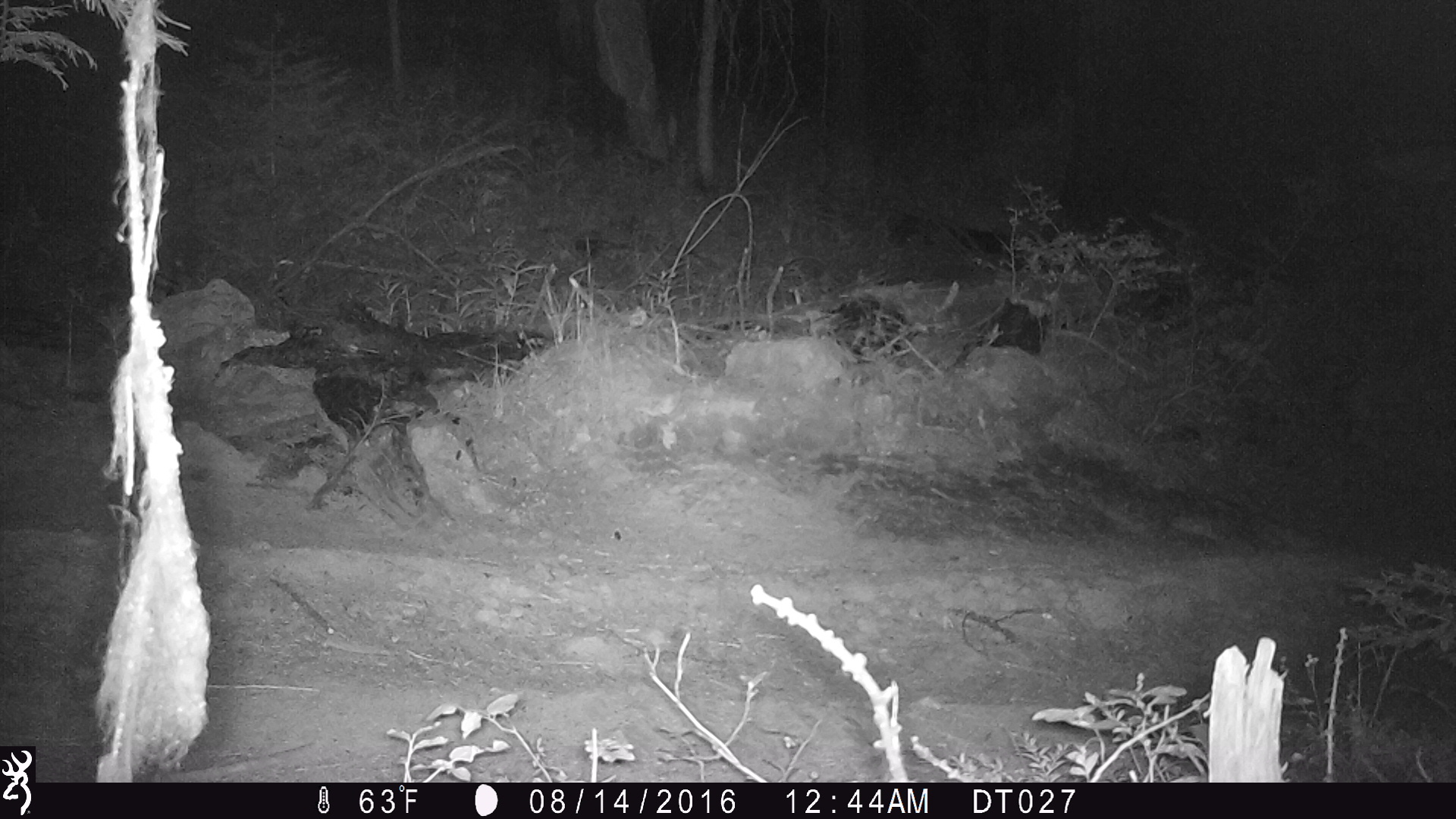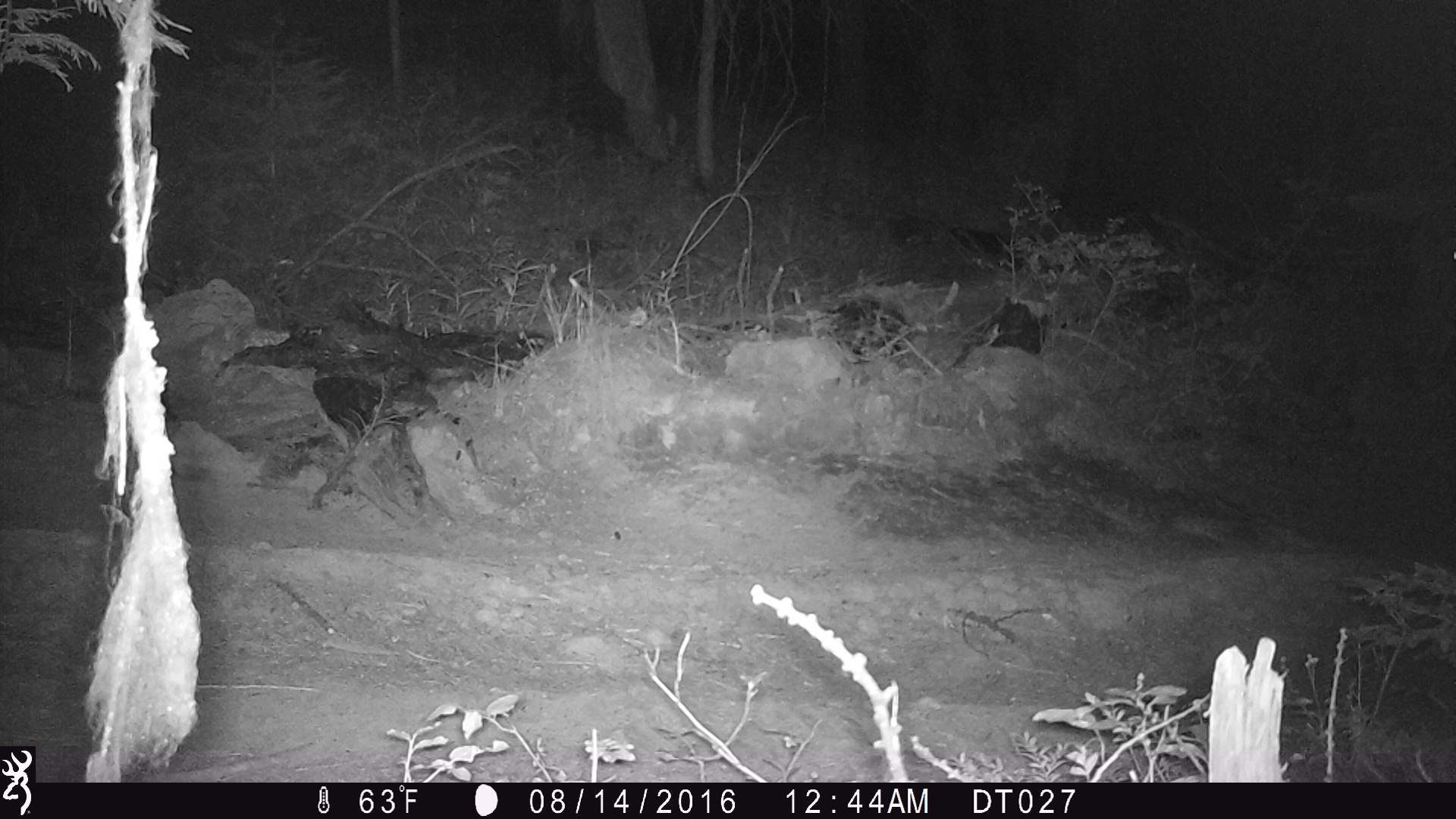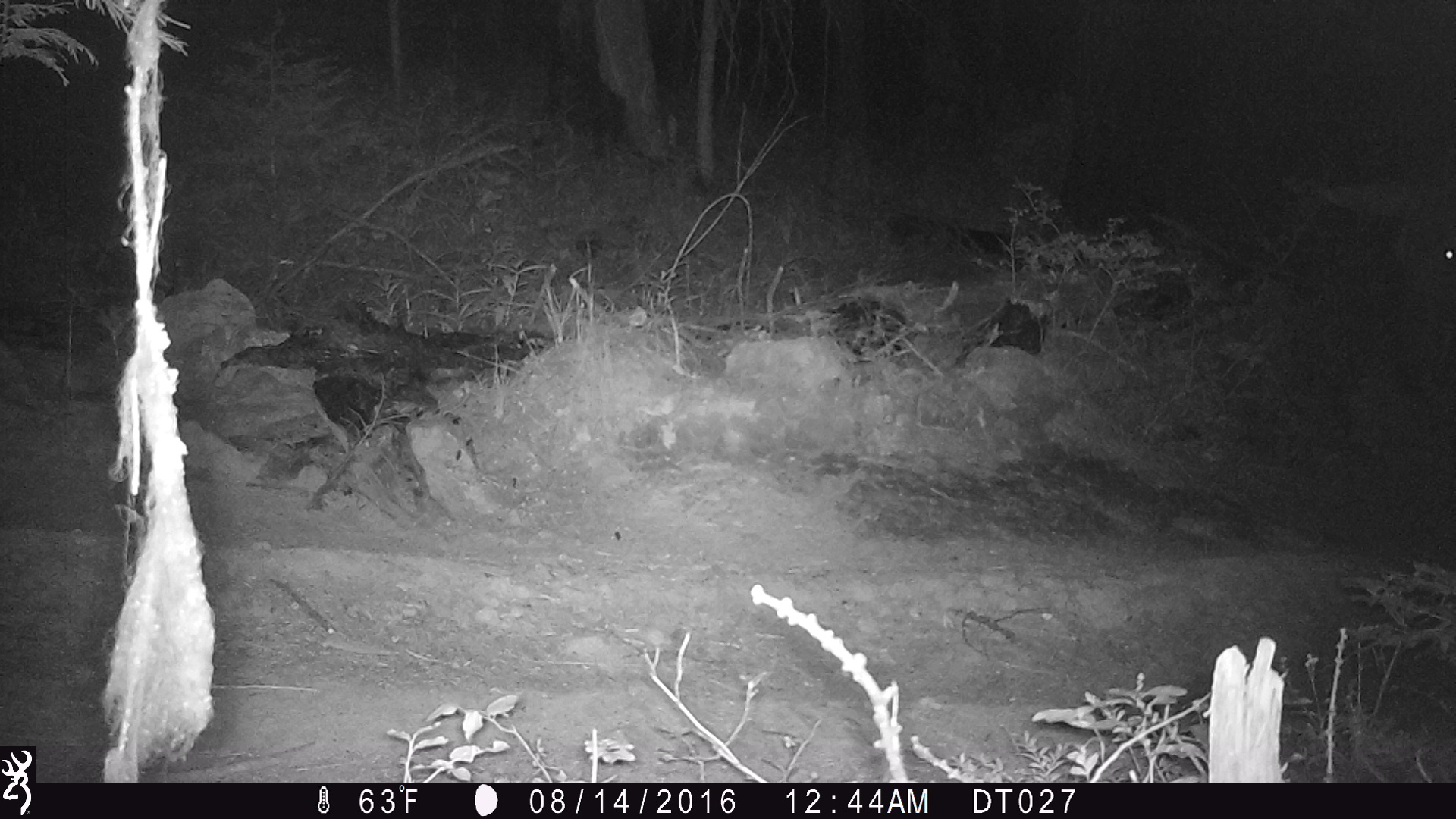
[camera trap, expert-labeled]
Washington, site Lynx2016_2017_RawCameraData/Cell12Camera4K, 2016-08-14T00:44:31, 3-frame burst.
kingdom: Animalia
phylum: Chordata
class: Mammalia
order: Artiodactyla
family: Cervidae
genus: Alces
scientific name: Alces alces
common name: moose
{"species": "Alces alces (moose)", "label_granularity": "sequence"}